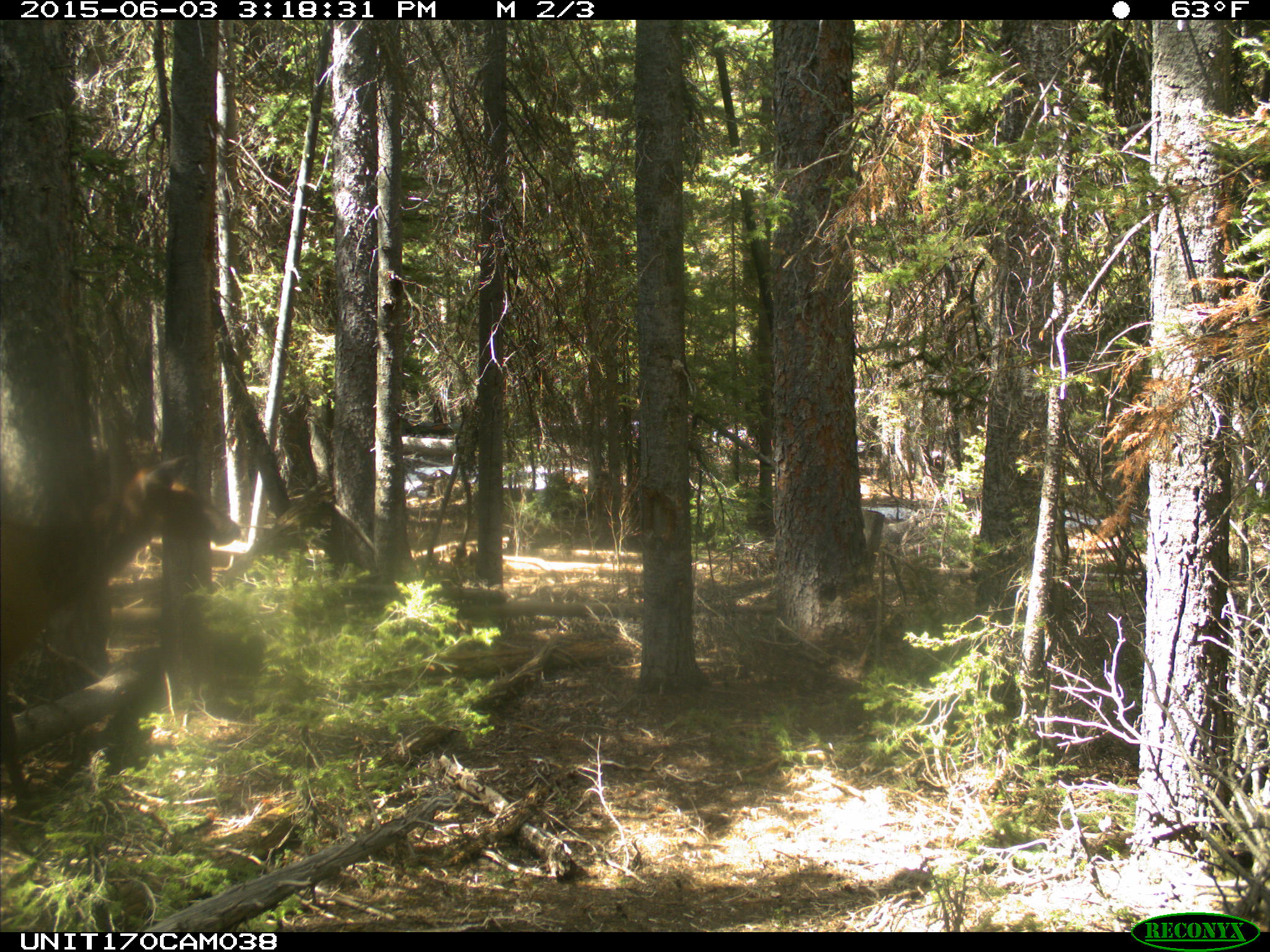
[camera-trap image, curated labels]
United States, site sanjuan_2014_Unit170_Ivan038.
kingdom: Animalia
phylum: Chordata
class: Mammalia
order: Artiodactyla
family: Cervidae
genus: Cervus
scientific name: Cervus elaphus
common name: red deer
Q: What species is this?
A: Cervus elaphus (red deer).